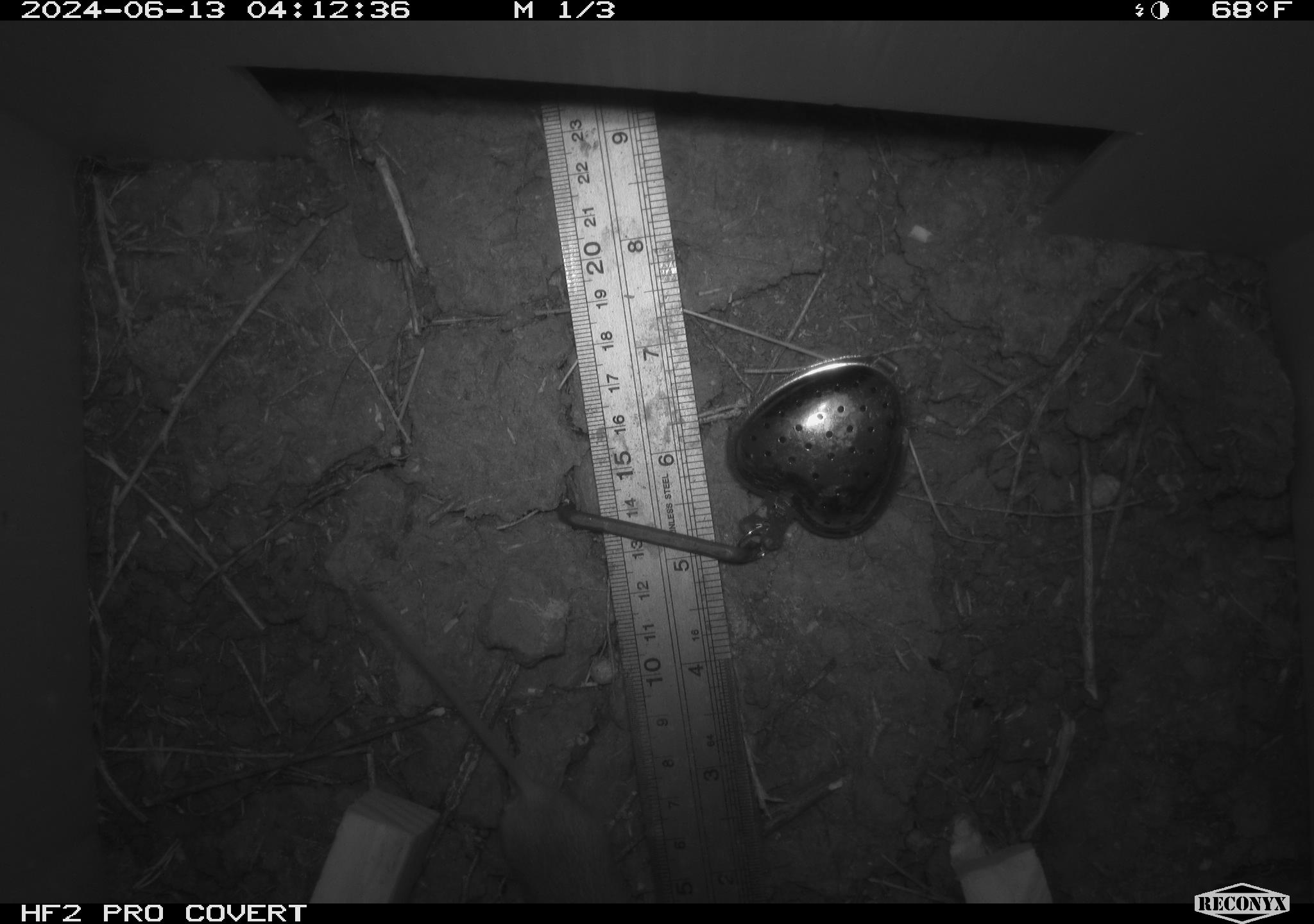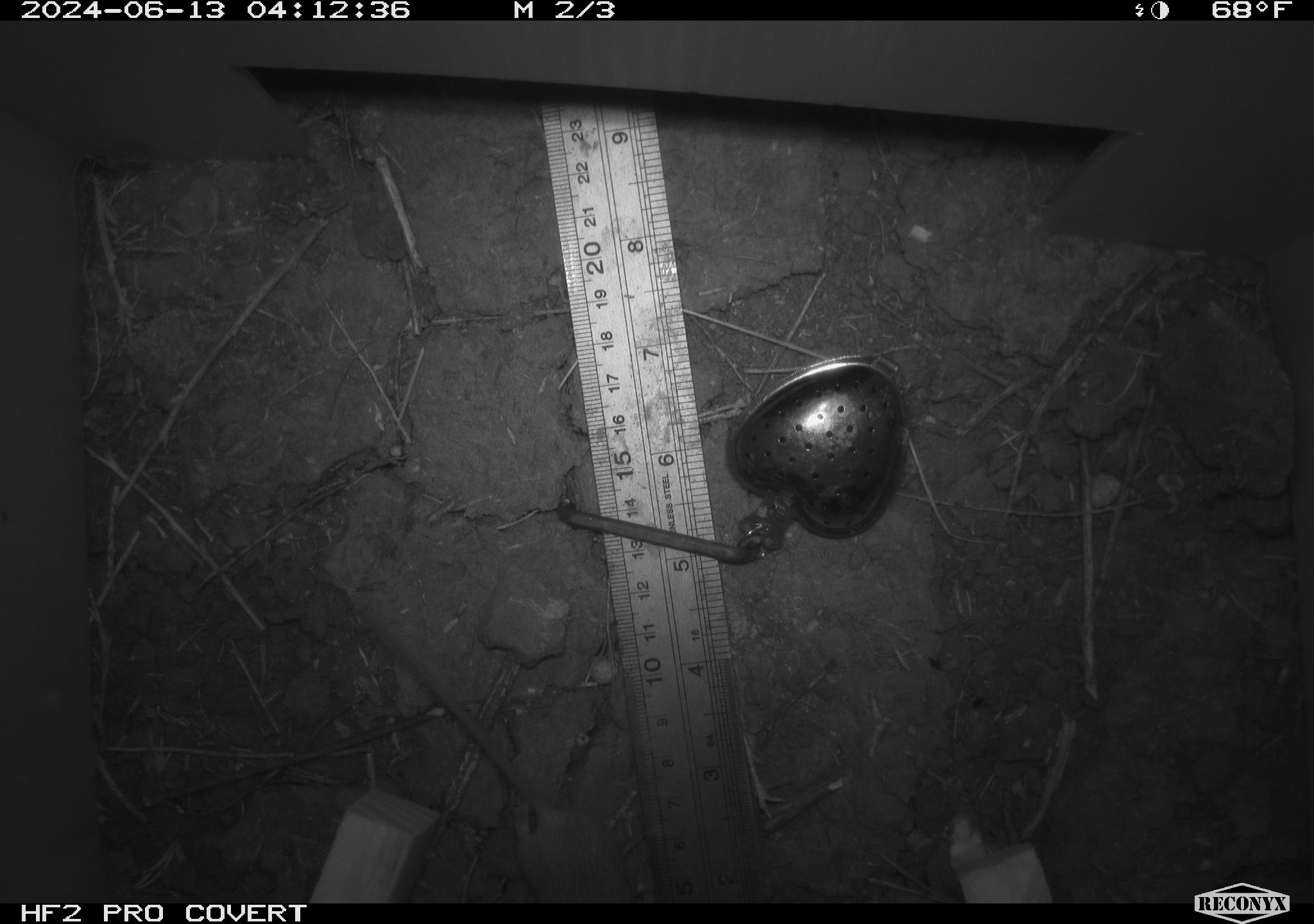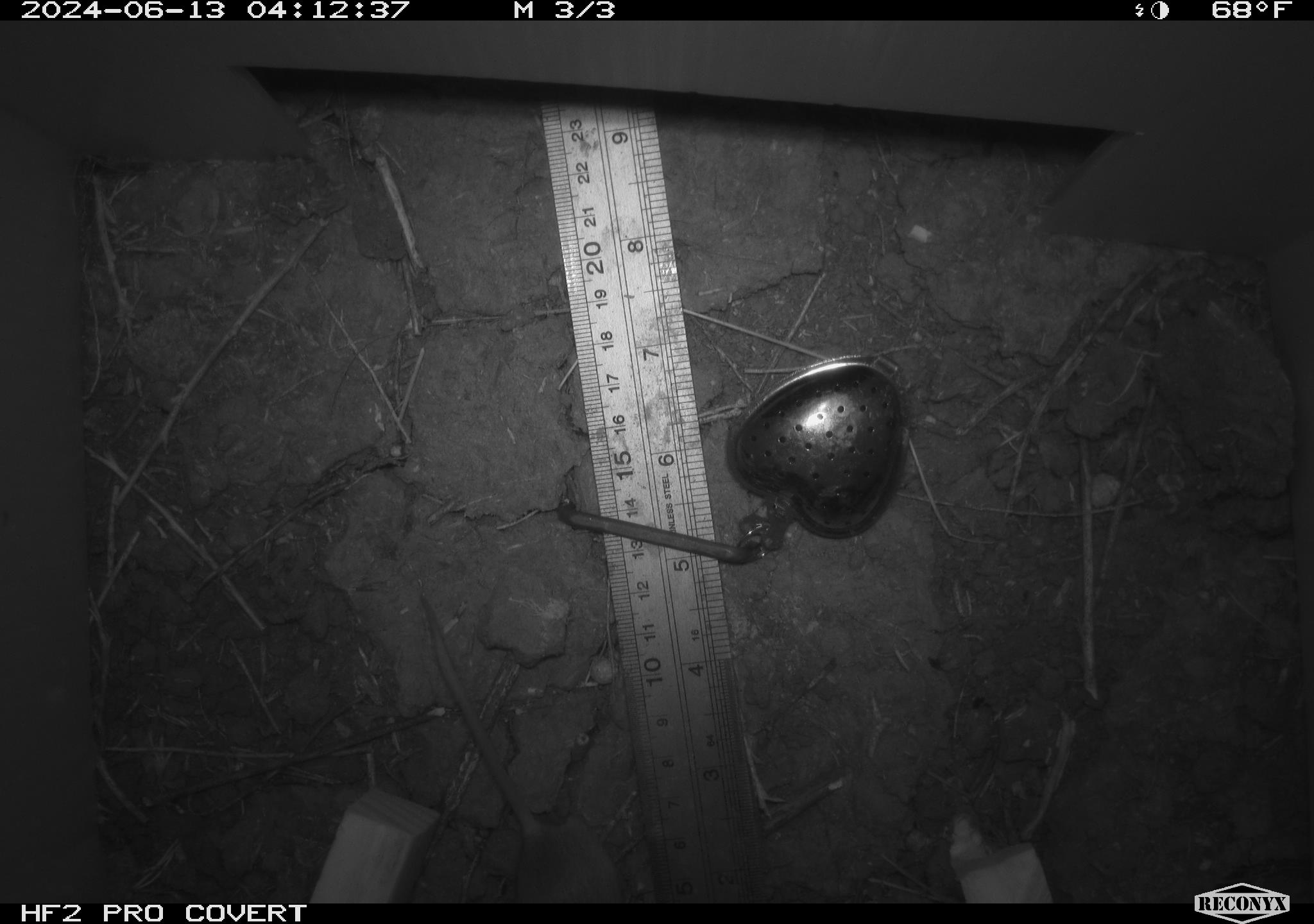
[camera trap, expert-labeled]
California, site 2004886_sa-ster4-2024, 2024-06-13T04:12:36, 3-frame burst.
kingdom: Animalia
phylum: Chordata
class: Mammalia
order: Rodentia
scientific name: Rodentia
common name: mouse species